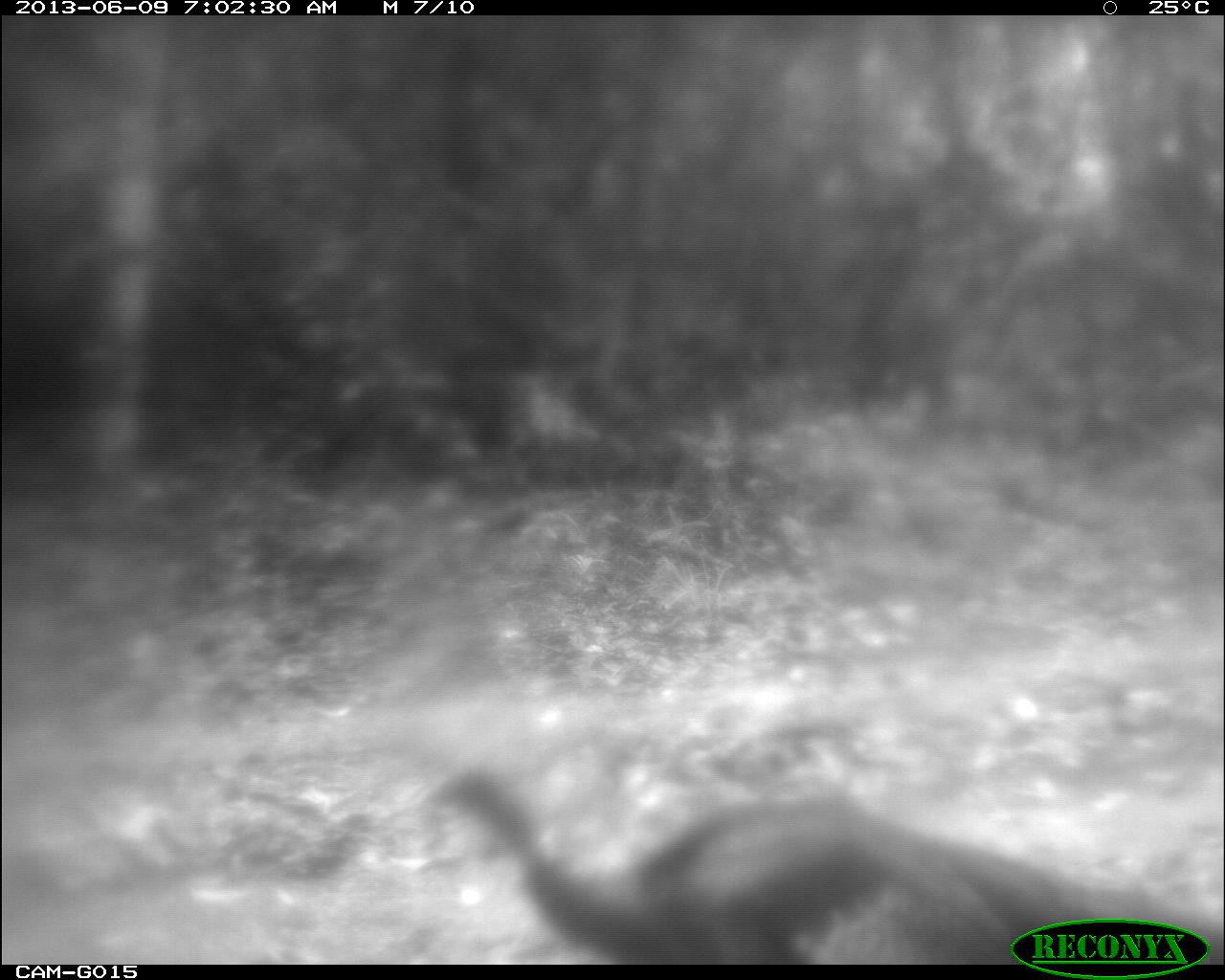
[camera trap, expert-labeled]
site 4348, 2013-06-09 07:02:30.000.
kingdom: Animalia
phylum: Chordata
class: Aves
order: Galliformes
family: Phasianidae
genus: Meleagris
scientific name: Meleagris ocellata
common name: ocellated turkey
Meleagris ocellata (ocellated turkey), count 1.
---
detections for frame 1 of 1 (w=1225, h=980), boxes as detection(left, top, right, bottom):
meleagris ocellata: detection(417, 757, 1225, 963)